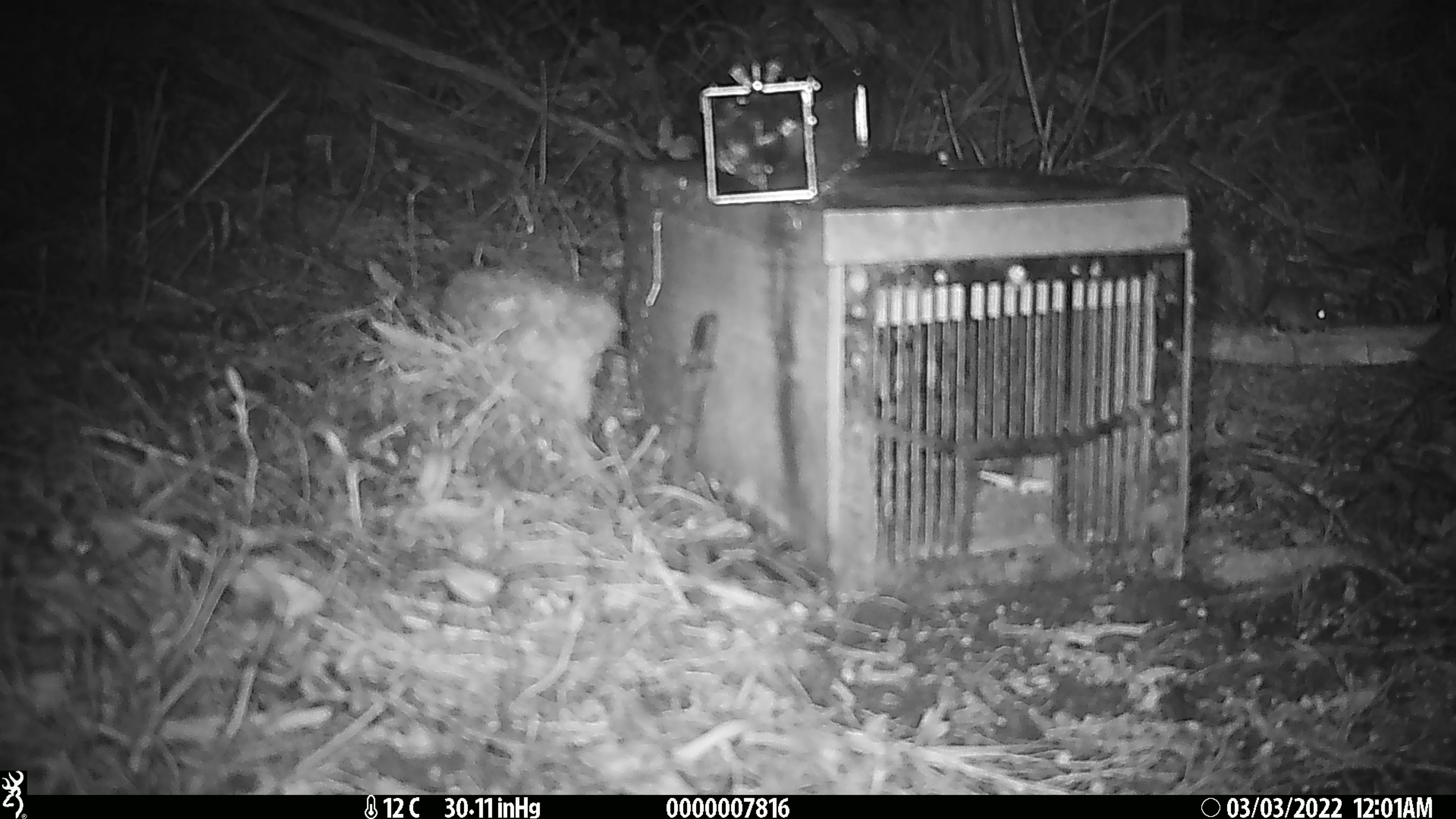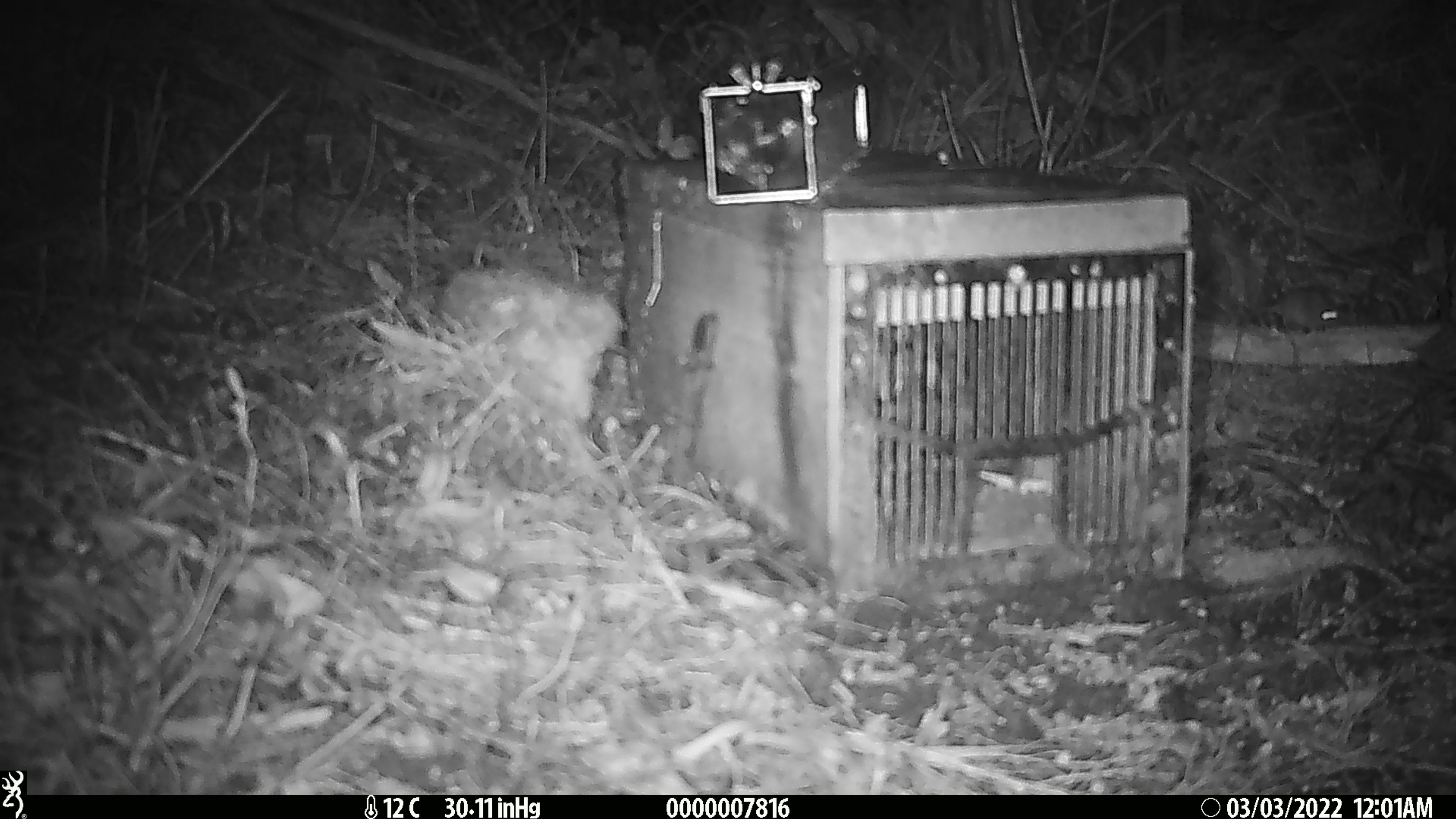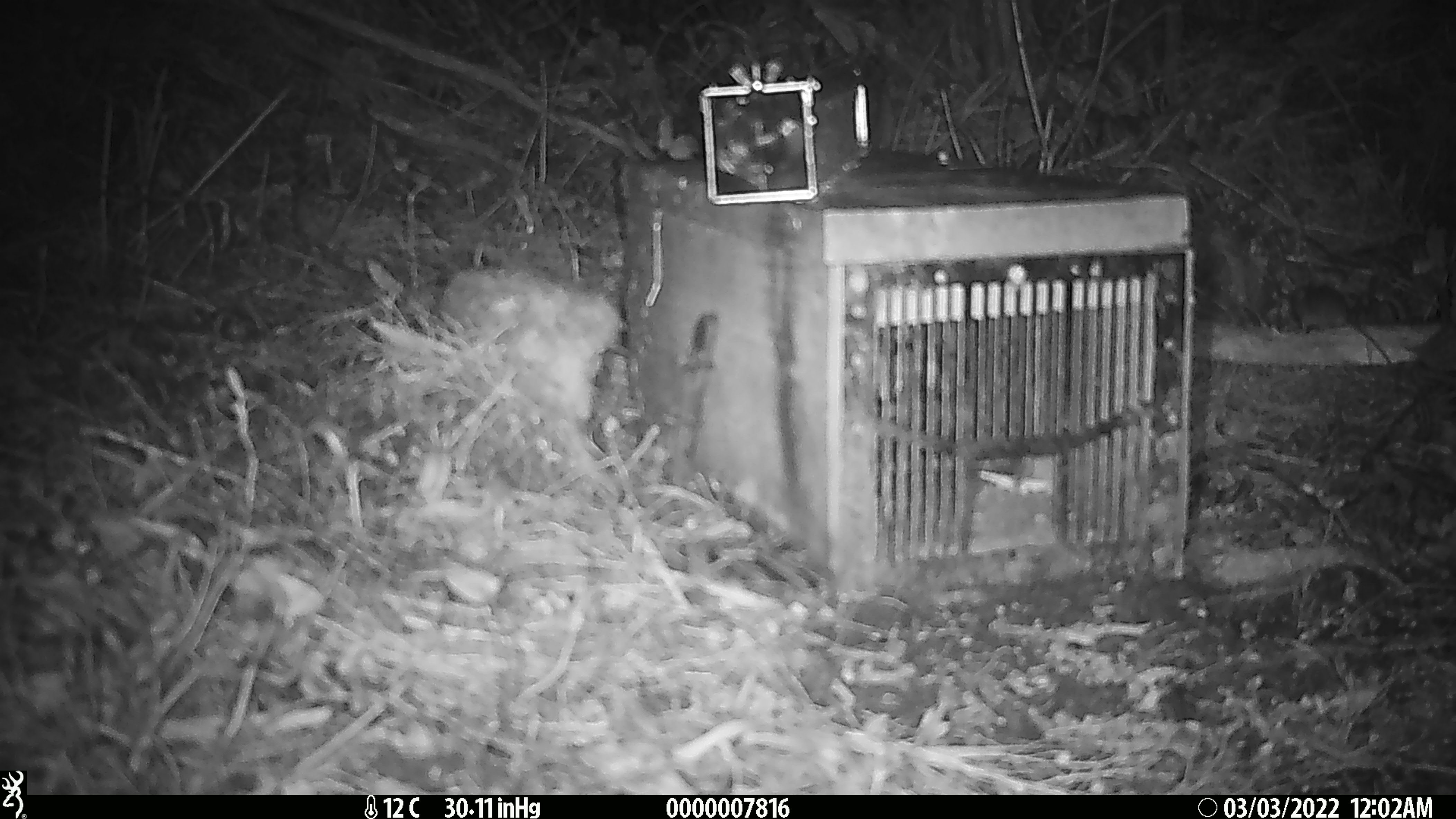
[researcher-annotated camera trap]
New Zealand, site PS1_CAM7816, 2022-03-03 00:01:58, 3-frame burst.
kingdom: Animalia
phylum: Chordata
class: Mammalia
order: Rodentia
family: Muridae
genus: Mus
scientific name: Mus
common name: mouse